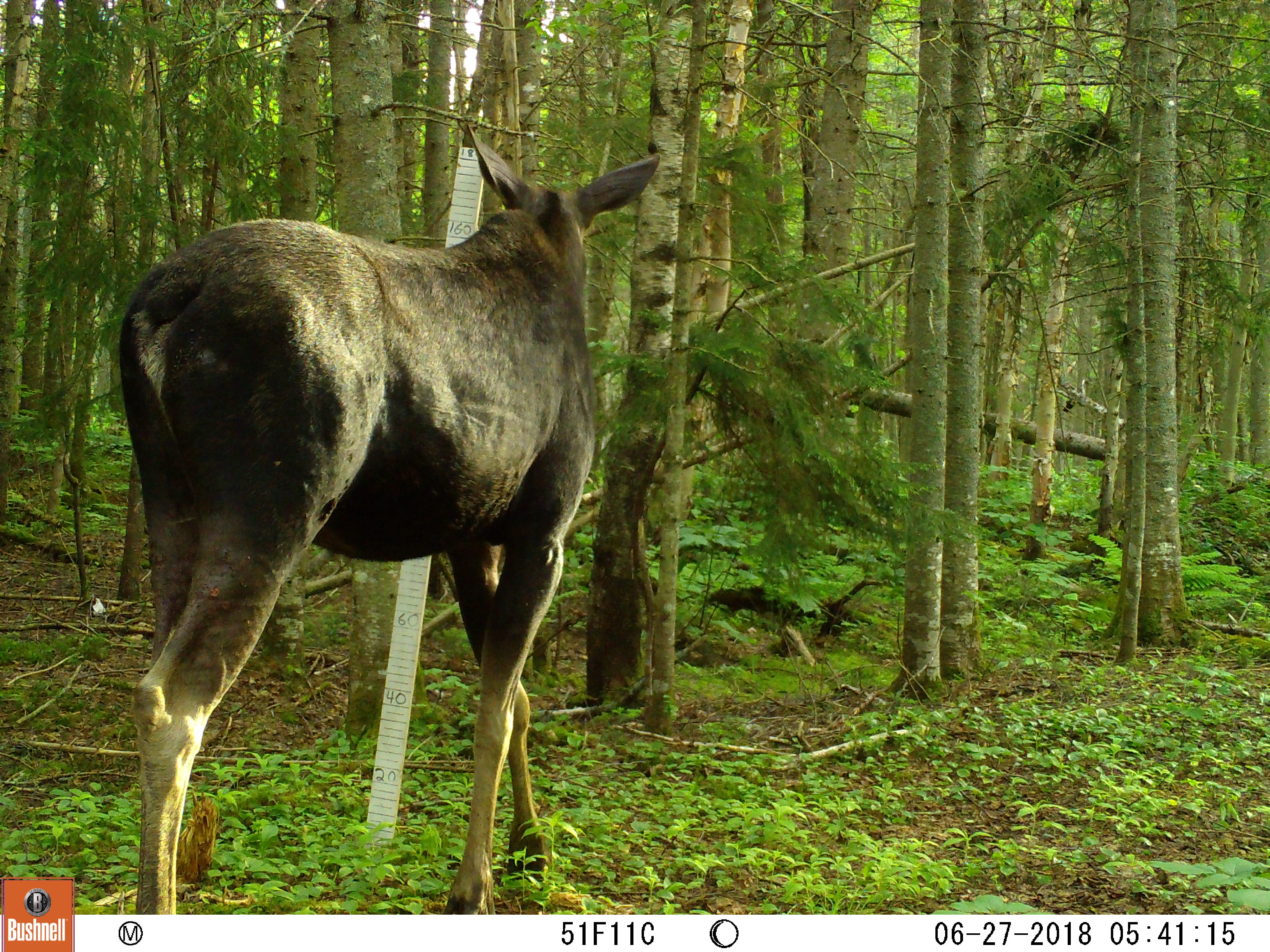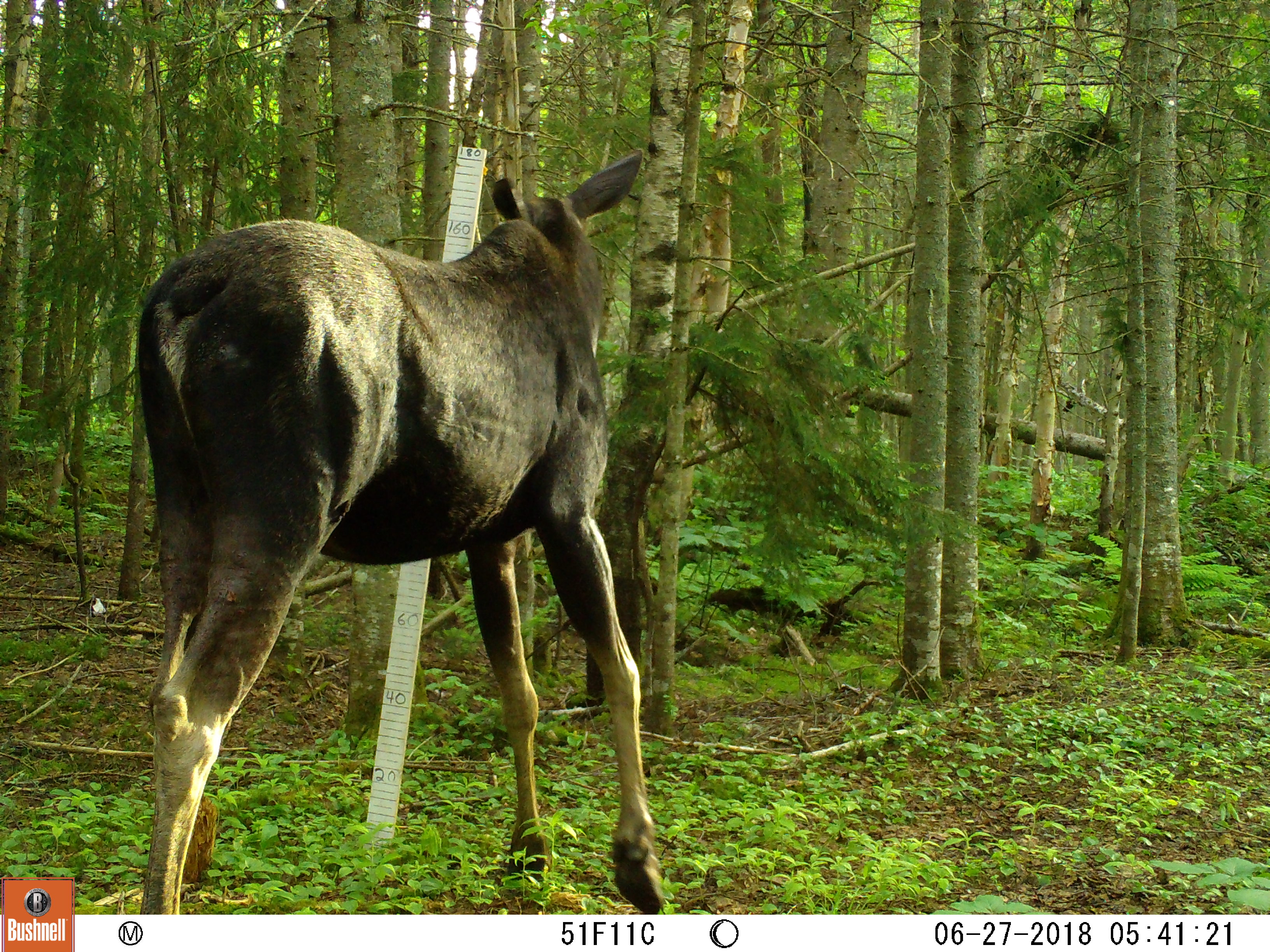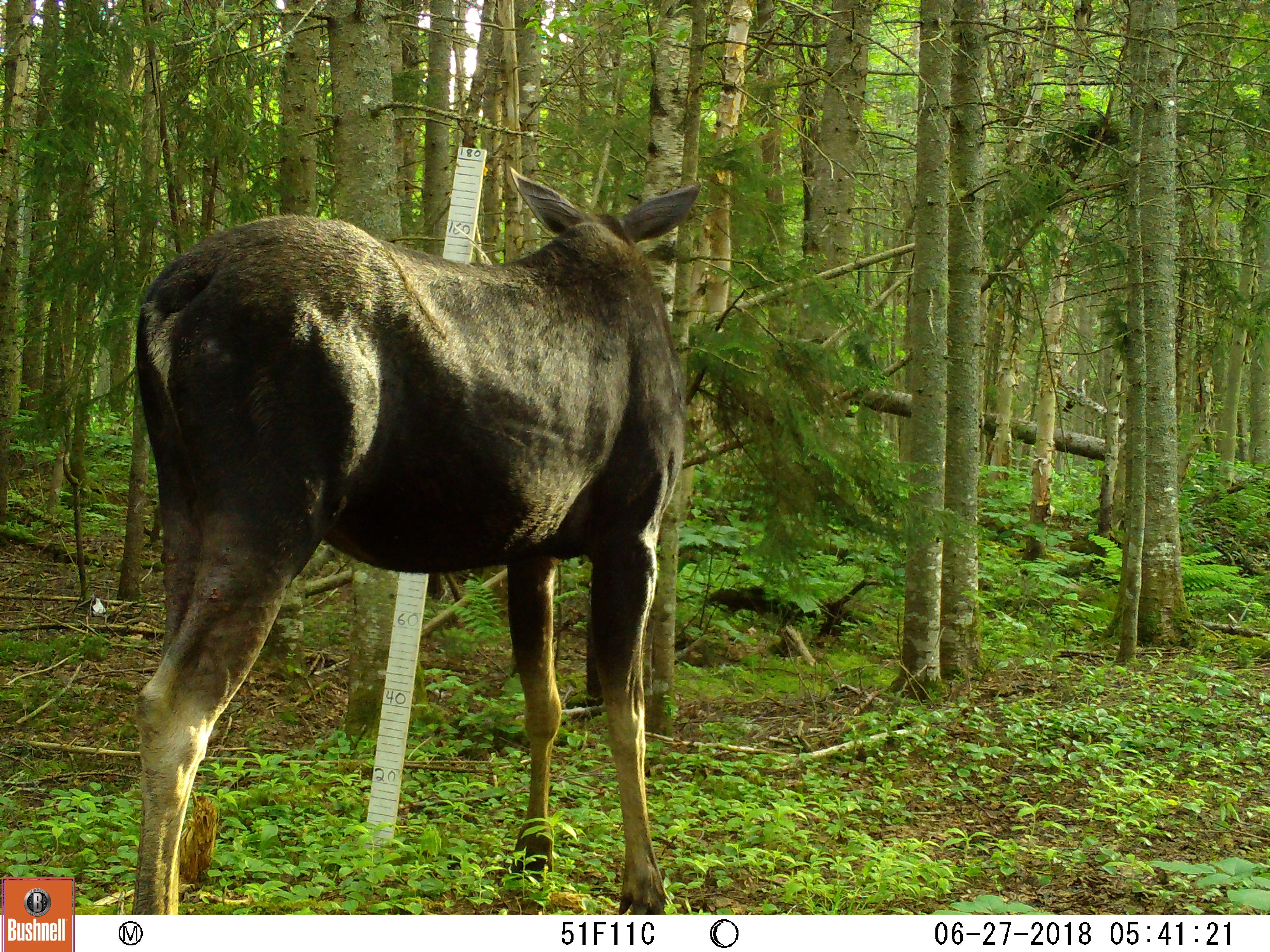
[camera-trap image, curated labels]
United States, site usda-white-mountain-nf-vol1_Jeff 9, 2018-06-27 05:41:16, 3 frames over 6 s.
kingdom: Animalia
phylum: Chordata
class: Mammalia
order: Artiodactyla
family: Cervidae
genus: Alces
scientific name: Alces alces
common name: moose